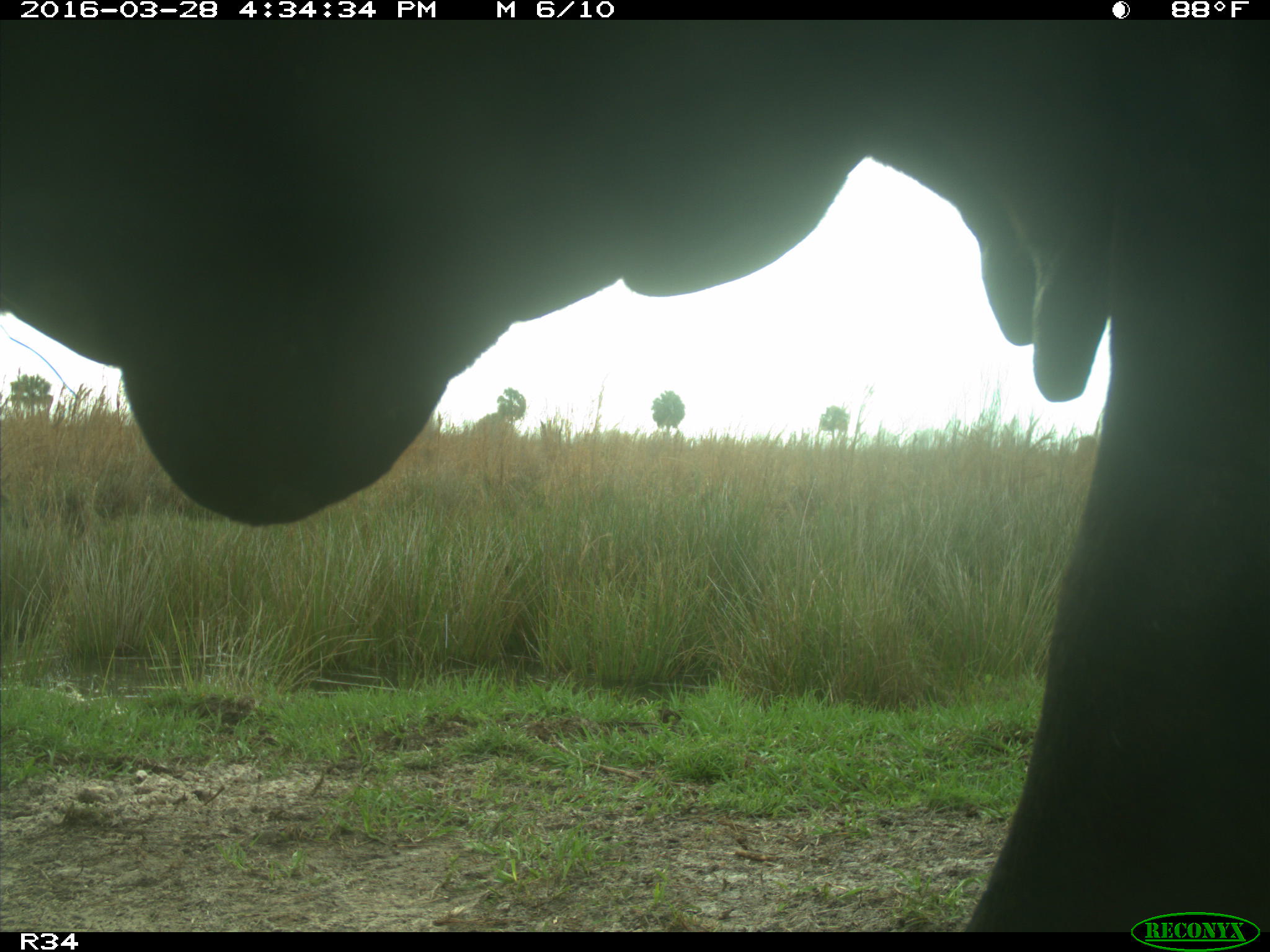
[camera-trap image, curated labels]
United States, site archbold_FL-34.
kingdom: Animalia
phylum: Chordata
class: Mammalia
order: Artiodactyla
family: Bovidae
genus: Bos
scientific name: Bos taurus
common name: domestic cow